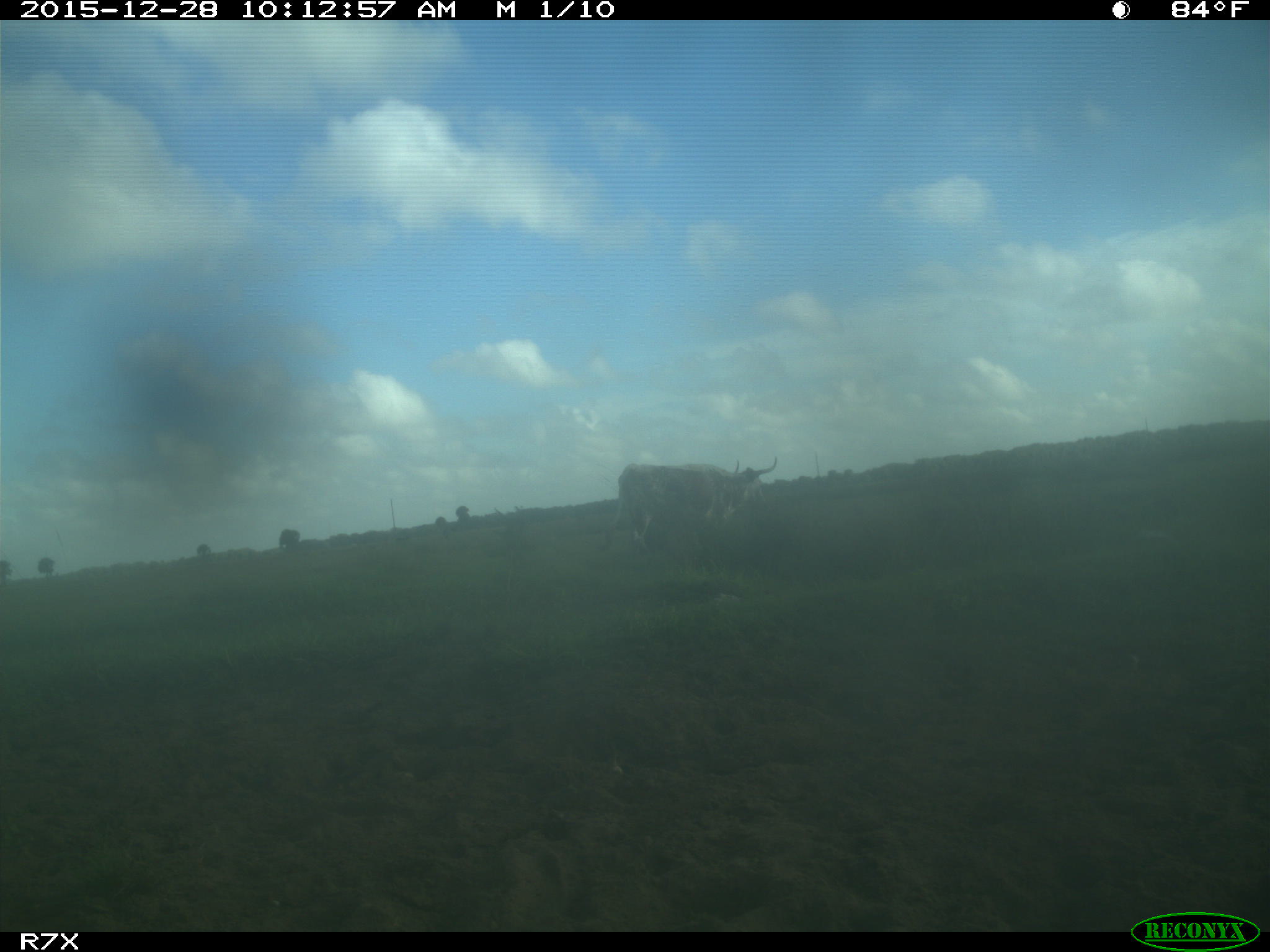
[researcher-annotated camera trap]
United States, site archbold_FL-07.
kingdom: Animalia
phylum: Chordata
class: Mammalia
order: Artiodactyla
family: Bovidae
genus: Bos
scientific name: Bos taurus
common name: domestic cow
Bos taurus (domestic cow).